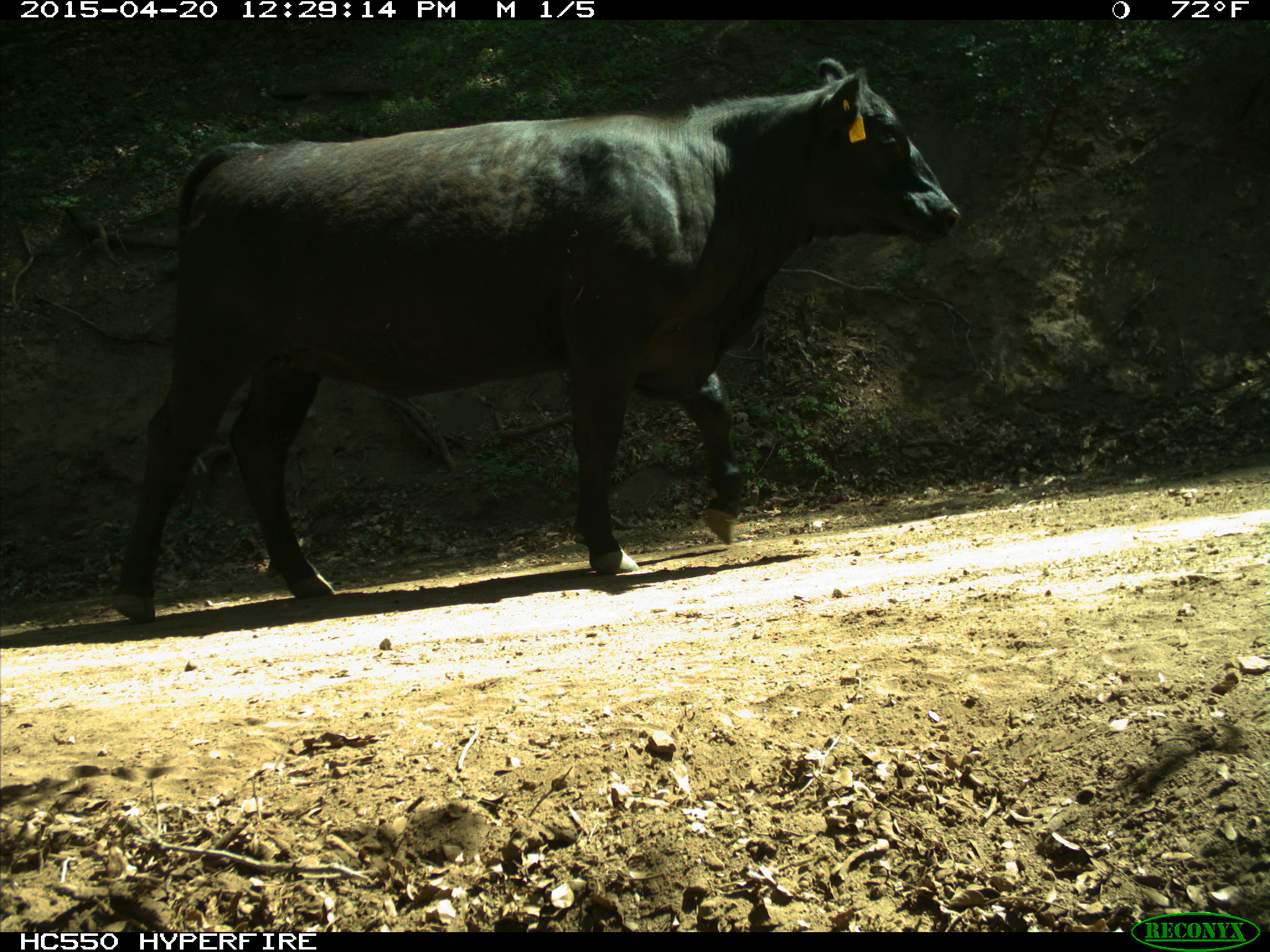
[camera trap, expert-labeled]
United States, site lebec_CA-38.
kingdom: Animalia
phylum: Chordata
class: Mammalia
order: Artiodactyla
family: Bovidae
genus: Bos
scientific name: Bos taurus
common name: domestic cow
Bos taurus (domestic cow).